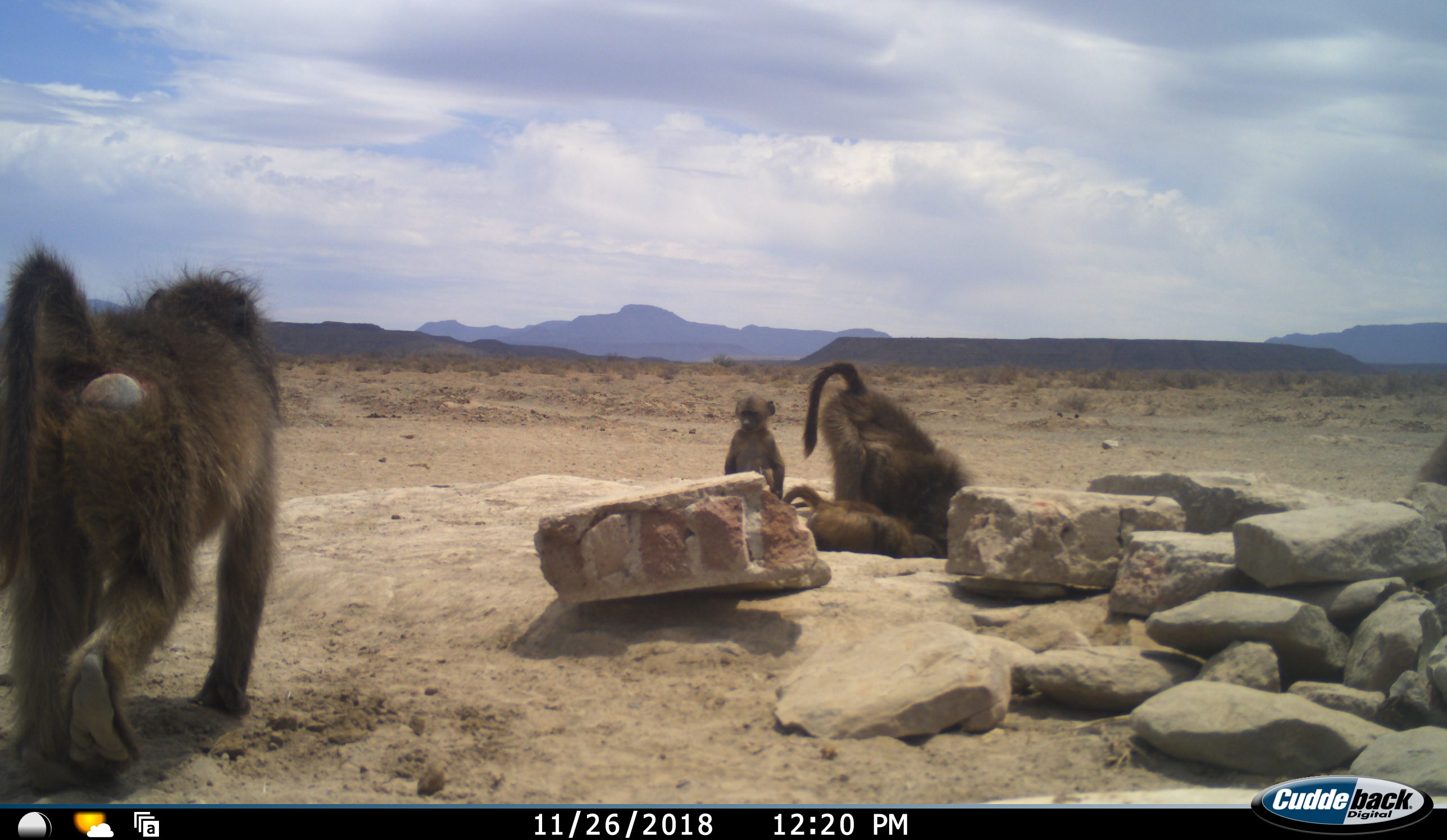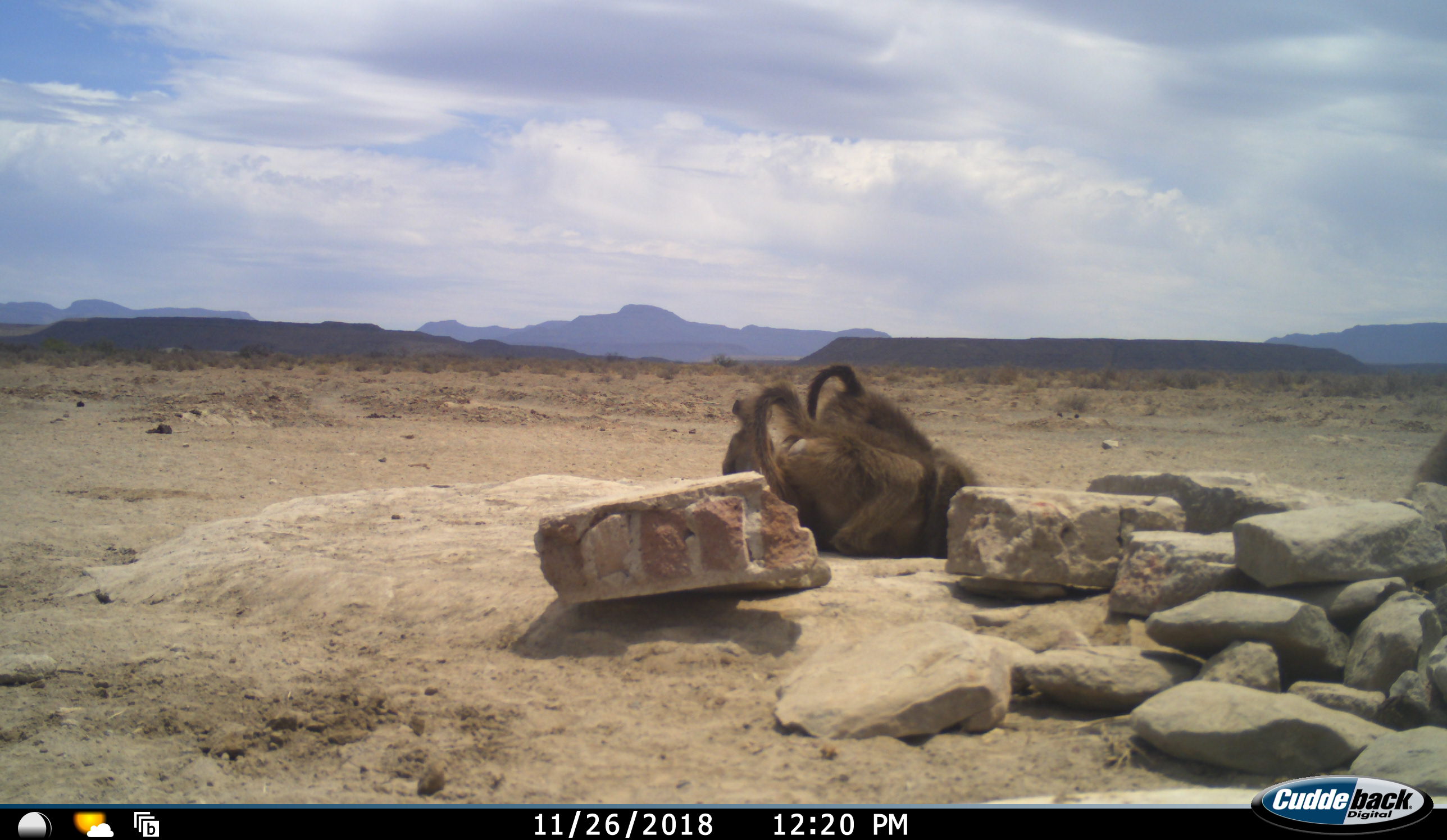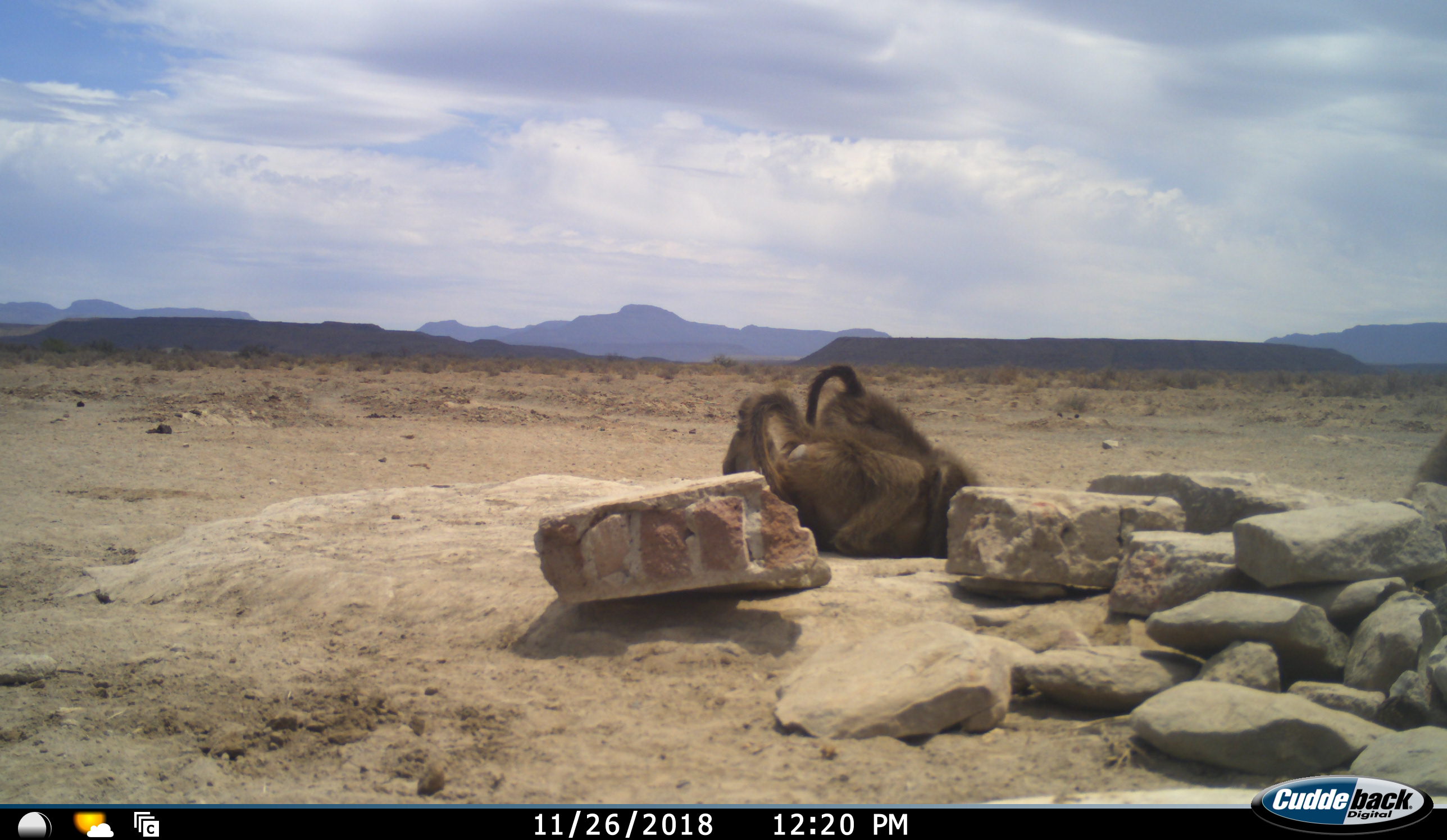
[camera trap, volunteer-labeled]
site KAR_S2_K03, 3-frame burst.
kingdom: Animalia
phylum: Chordata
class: Mammalia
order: Primates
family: Cercopithecidae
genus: Papio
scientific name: Papio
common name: baboon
Baboon (Papio), count 4. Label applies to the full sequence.